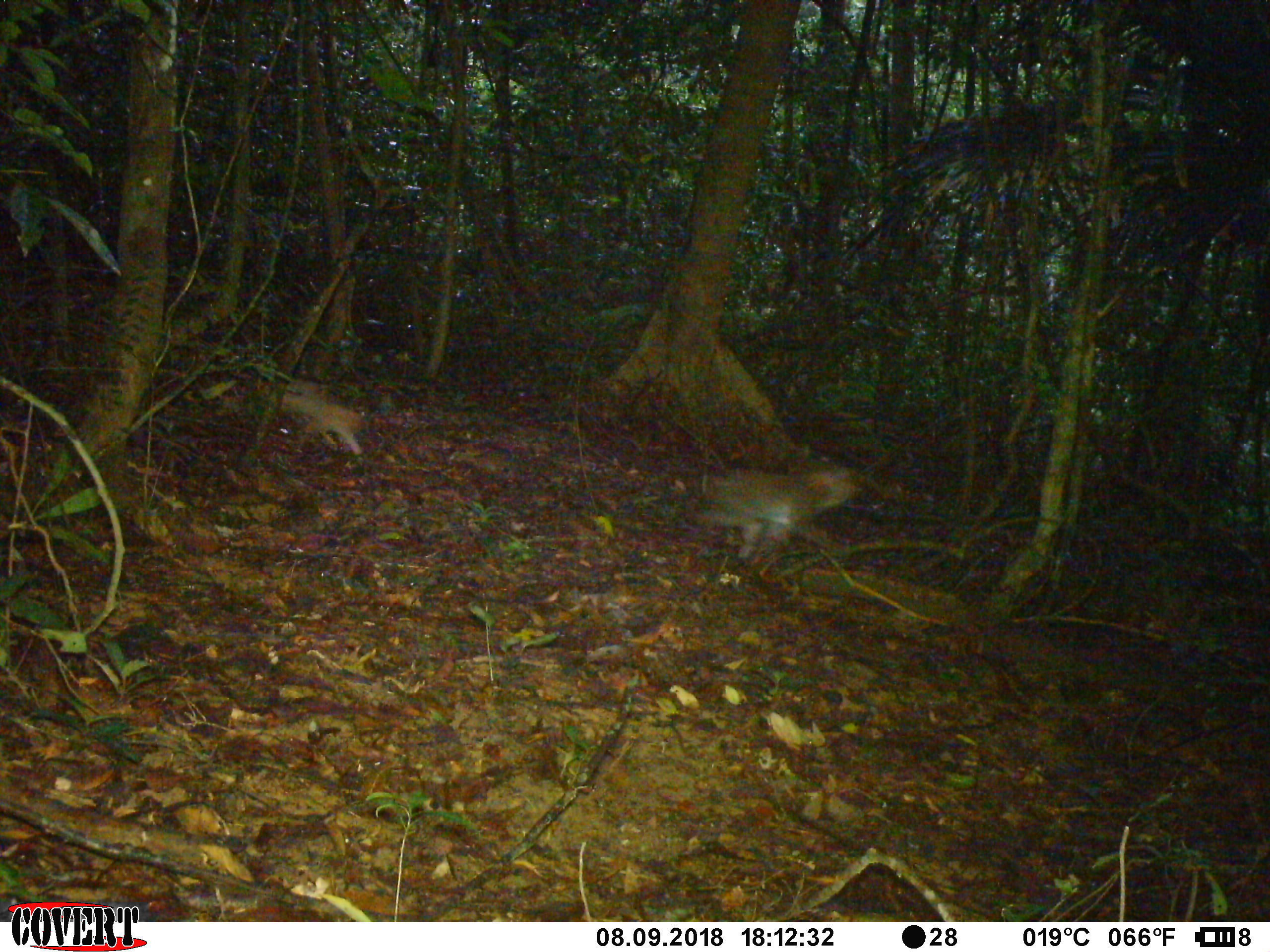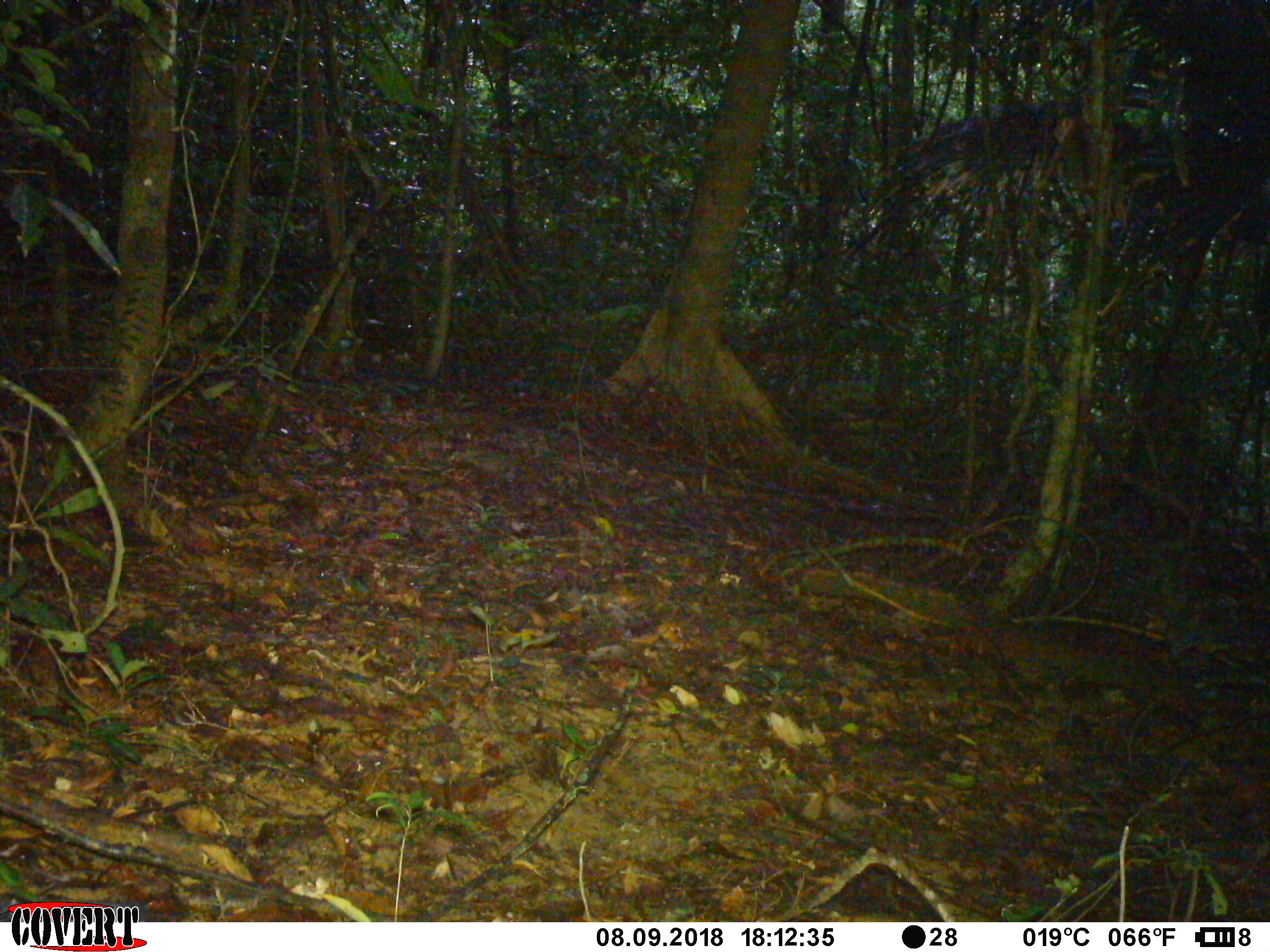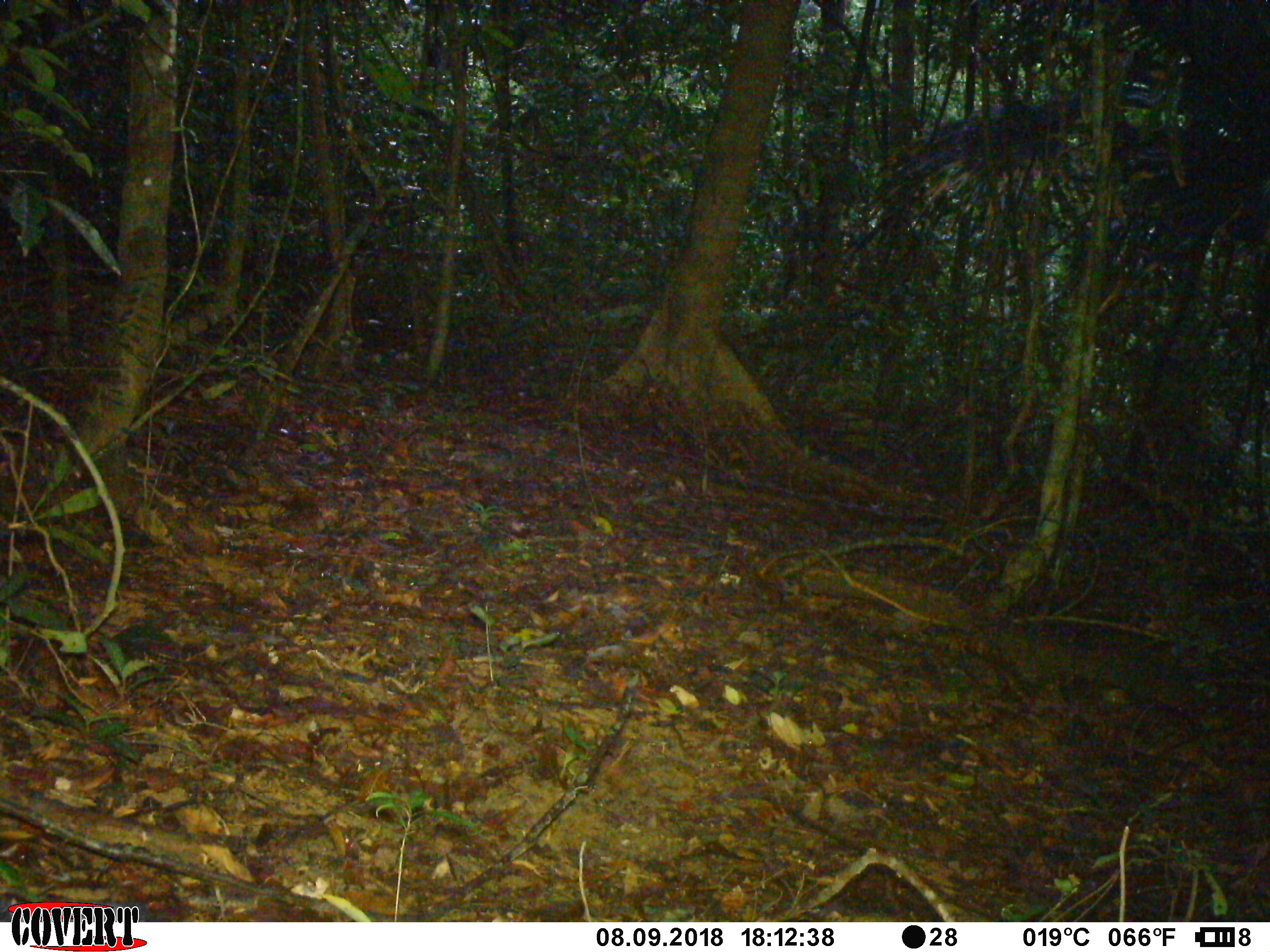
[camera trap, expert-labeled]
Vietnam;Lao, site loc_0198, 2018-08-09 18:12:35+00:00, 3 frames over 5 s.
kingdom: Animalia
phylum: Chordata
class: Mammalia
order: Primates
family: Cercopithecidae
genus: Macaca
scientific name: Macaca nemestrina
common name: pig-tailed macaque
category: pig tailed macaque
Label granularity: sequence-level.